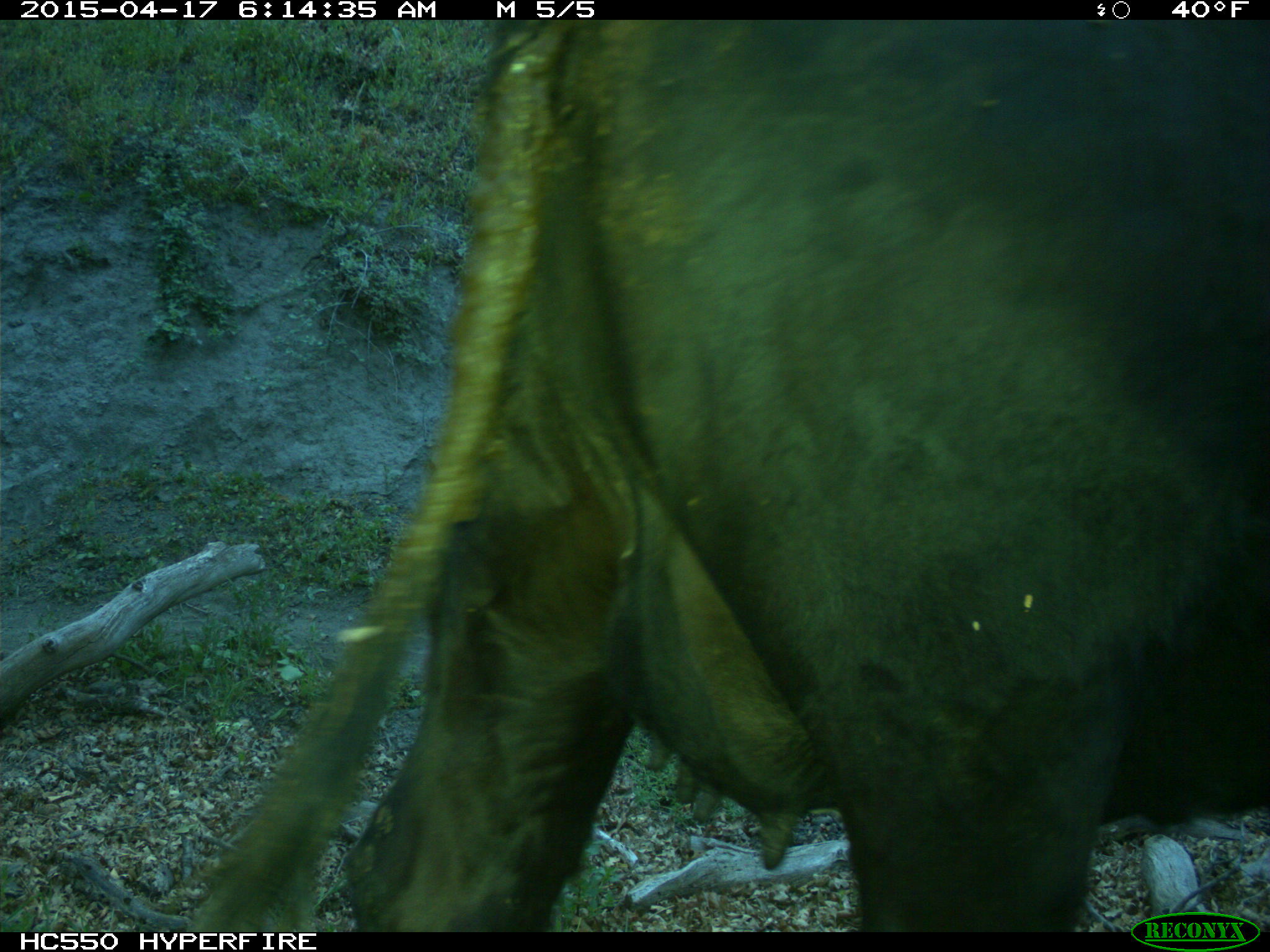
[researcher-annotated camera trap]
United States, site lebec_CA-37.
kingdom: Animalia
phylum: Chordata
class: Mammalia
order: Artiodactyla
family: Bovidae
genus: Bos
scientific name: Bos taurus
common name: domestic cow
Bos taurus (domestic cow).